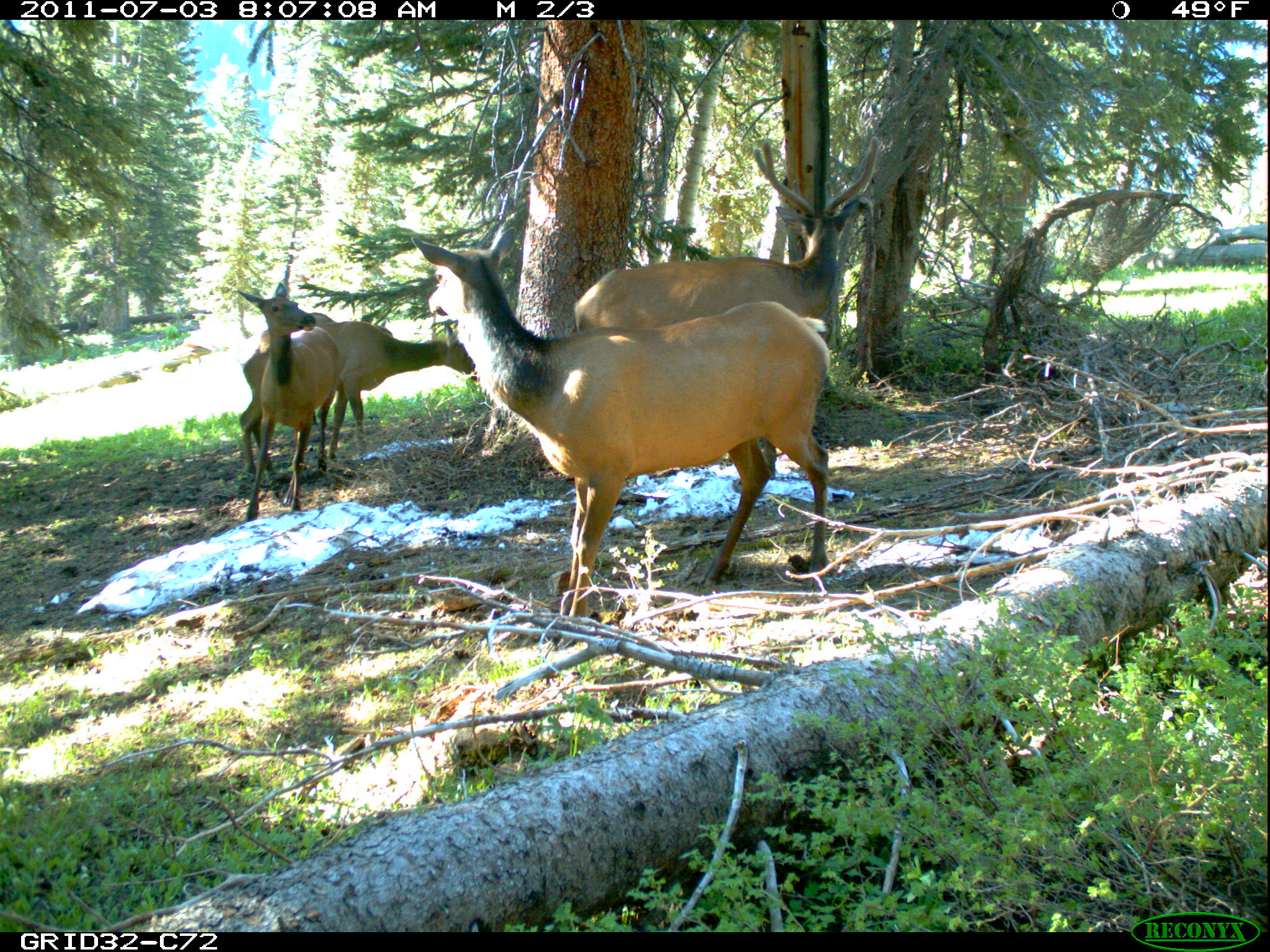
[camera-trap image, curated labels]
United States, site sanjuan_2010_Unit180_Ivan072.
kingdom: Animalia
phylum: Chordata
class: Mammalia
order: Artiodactyla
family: Cervidae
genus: Cervus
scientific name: Cervus elaphus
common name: red deer